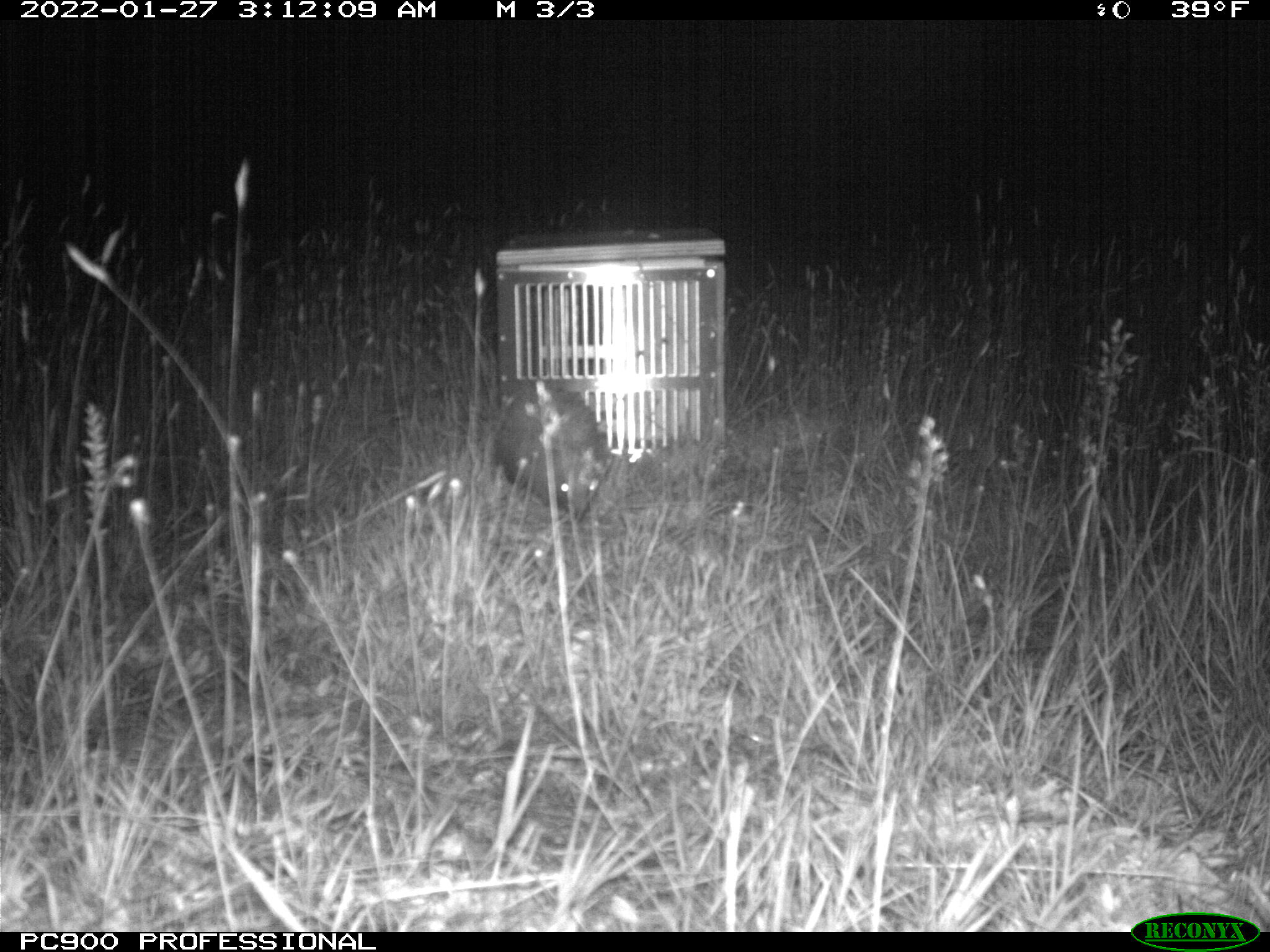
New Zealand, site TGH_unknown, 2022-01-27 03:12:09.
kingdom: Animalia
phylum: Chordata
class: Mammalia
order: Eulipotyphla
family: Erinaceidae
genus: Erinaceus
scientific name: Erinaceus europaeus europaeus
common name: european hedgehog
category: hedgehog